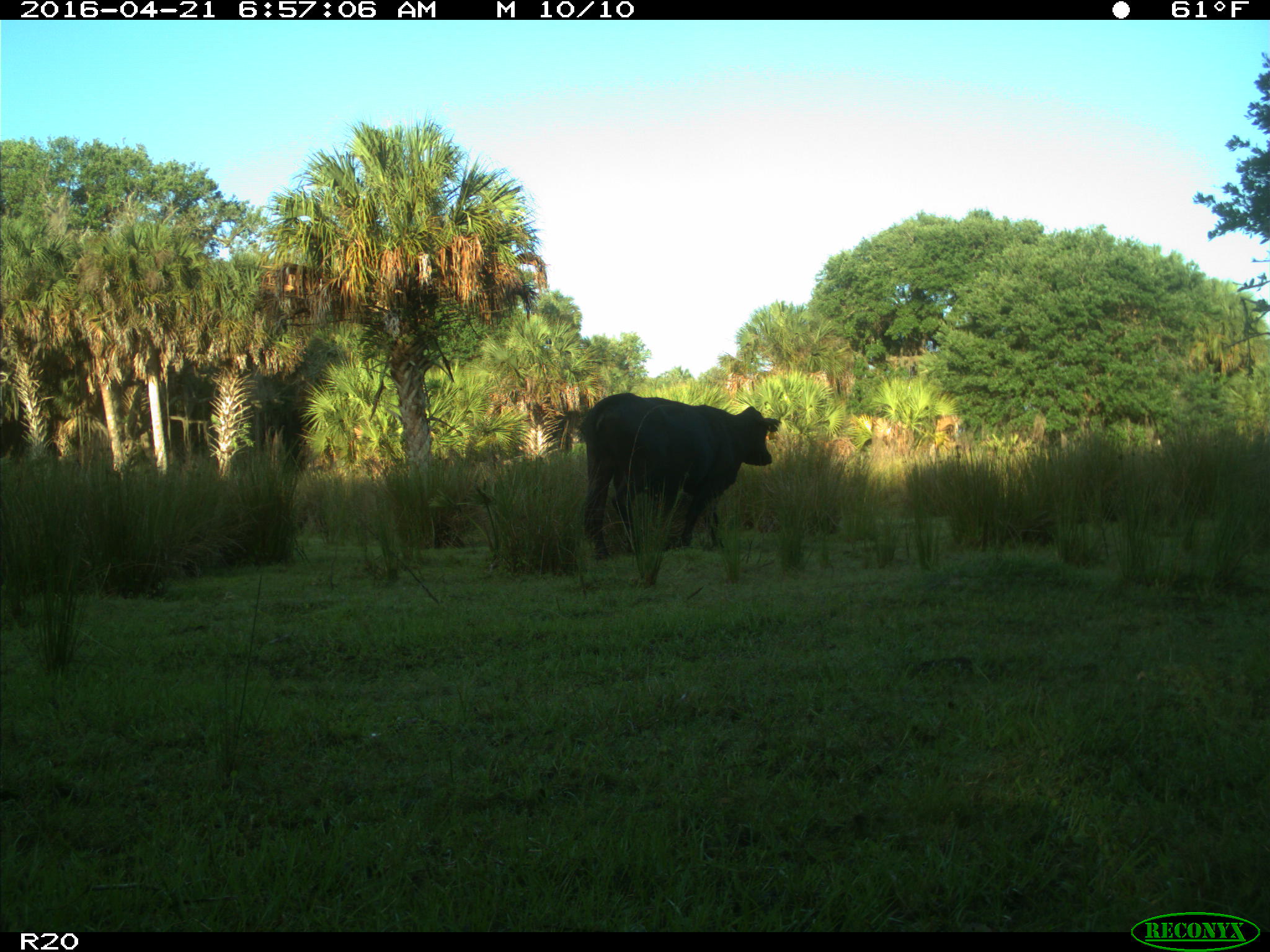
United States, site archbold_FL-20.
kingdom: Animalia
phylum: Chordata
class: Mammalia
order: Artiodactyla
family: Bovidae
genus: Bos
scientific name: Bos taurus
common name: domestic cow